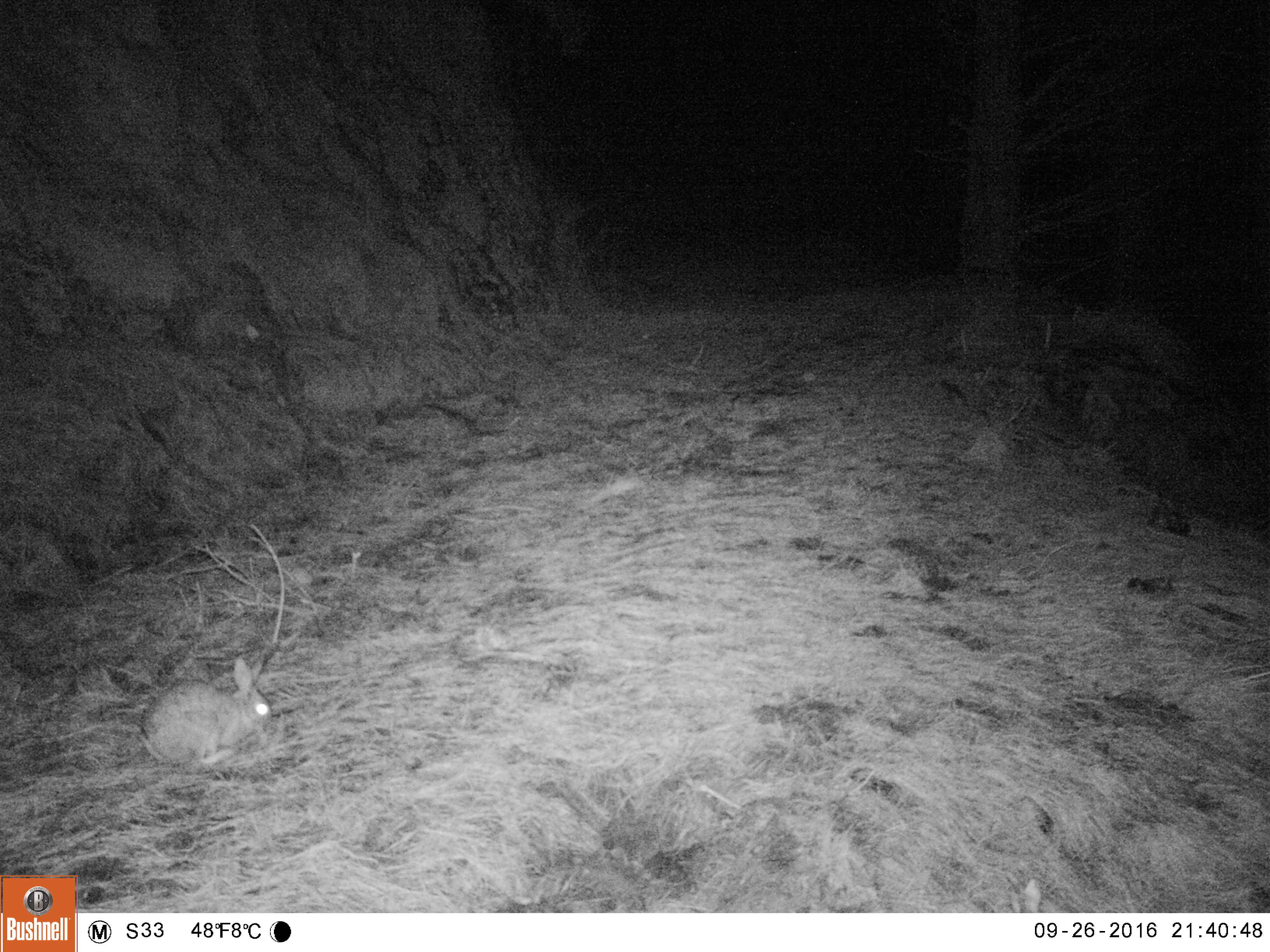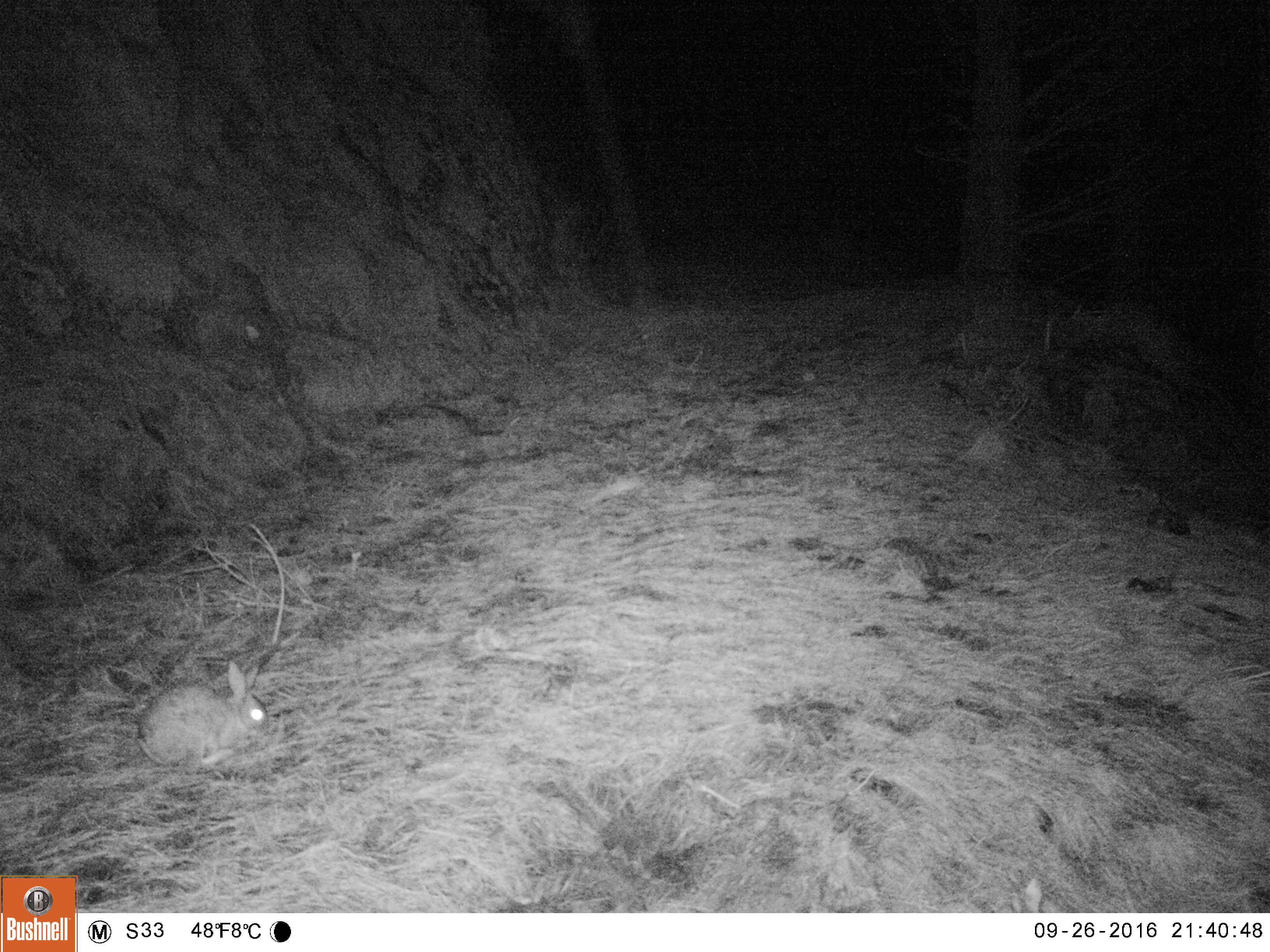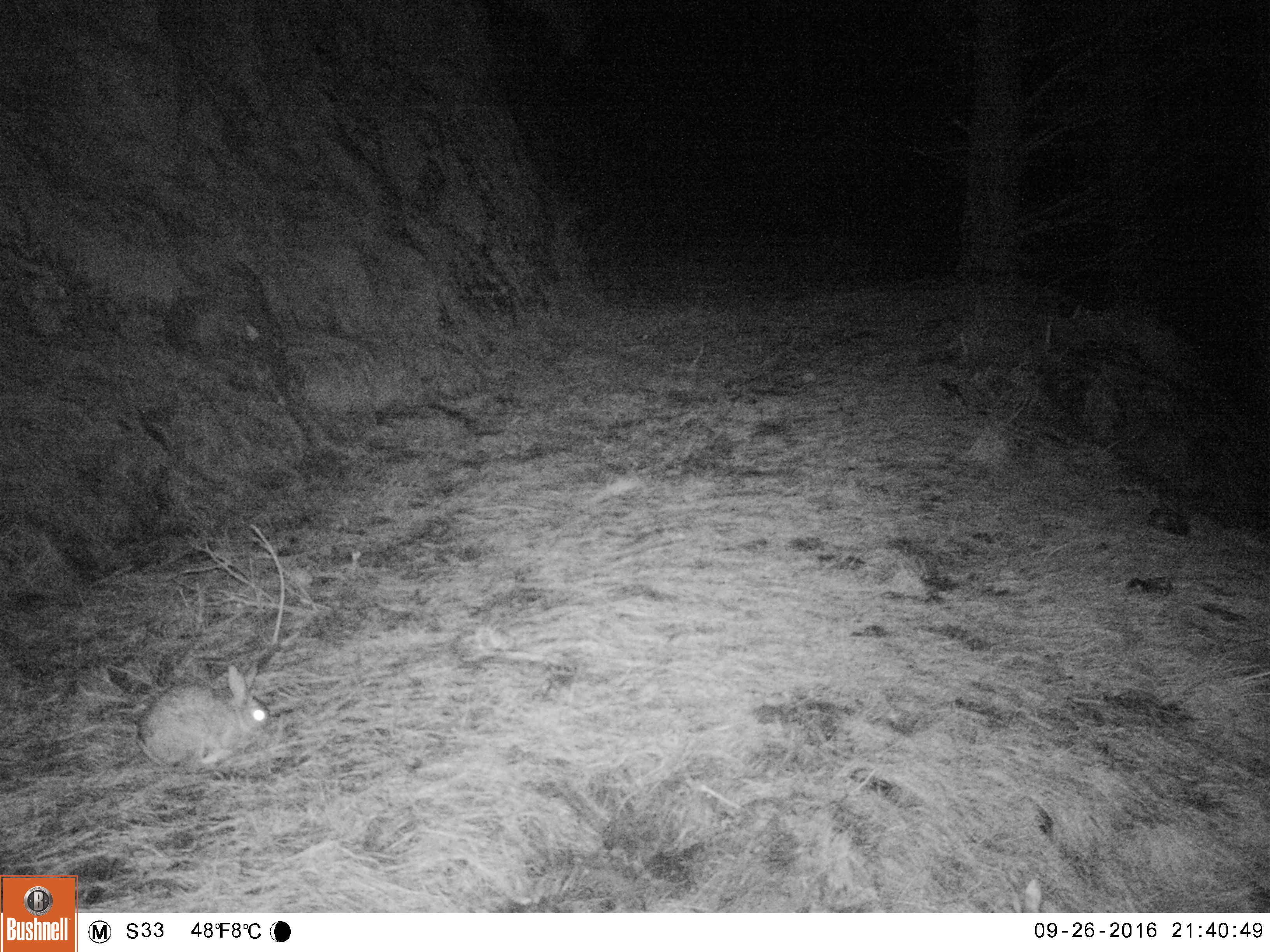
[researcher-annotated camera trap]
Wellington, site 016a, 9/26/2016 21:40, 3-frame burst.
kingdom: Animalia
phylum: Chordata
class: Mammalia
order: Lagomorpha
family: Leporidae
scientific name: Leporidae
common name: rabbit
Rabbit (Leporidae).